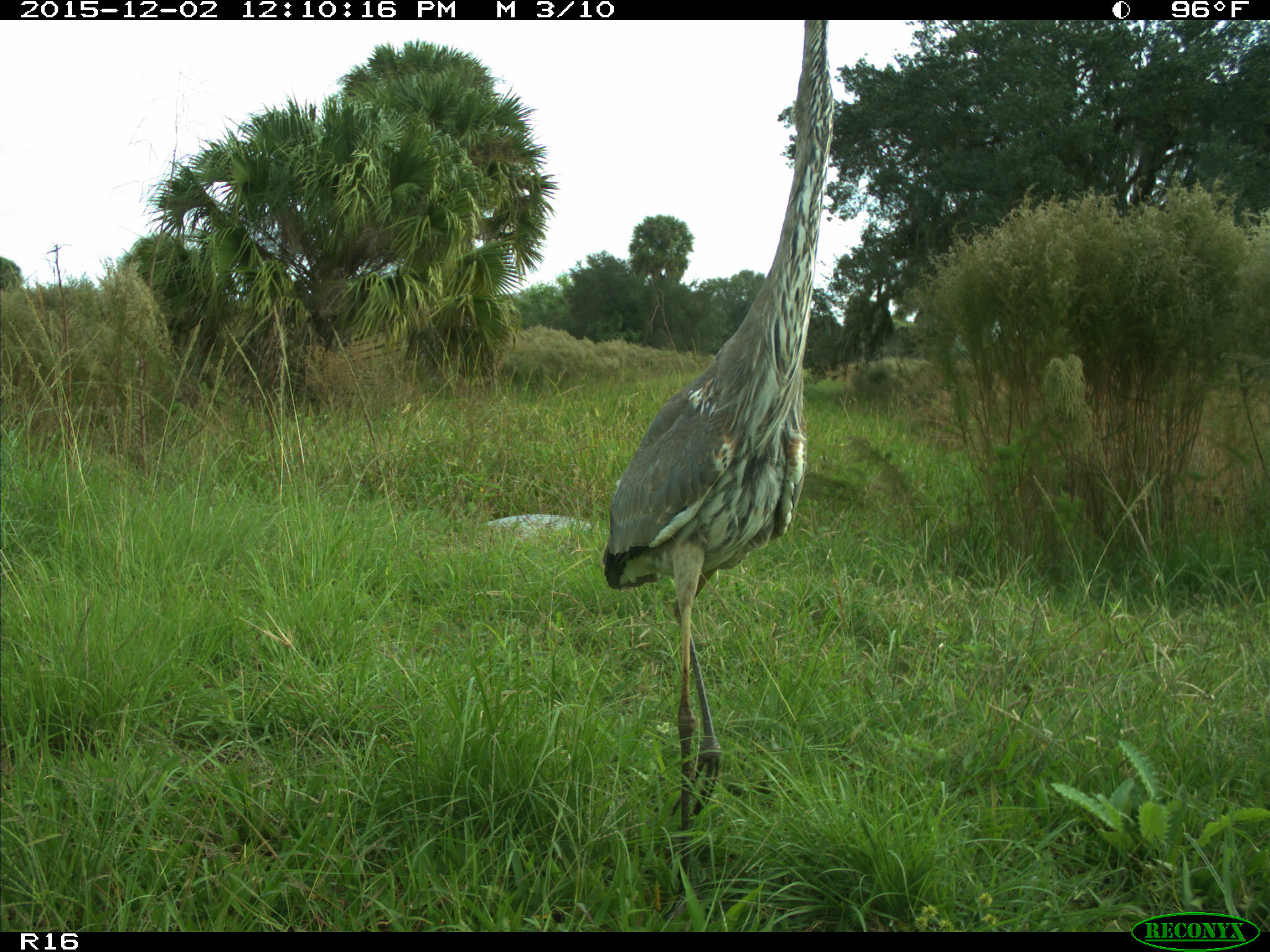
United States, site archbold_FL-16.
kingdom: Animalia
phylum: Chordata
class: Aves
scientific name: Aves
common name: birds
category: unidentified bird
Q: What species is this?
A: Unidentified bird (birds) (Aves).